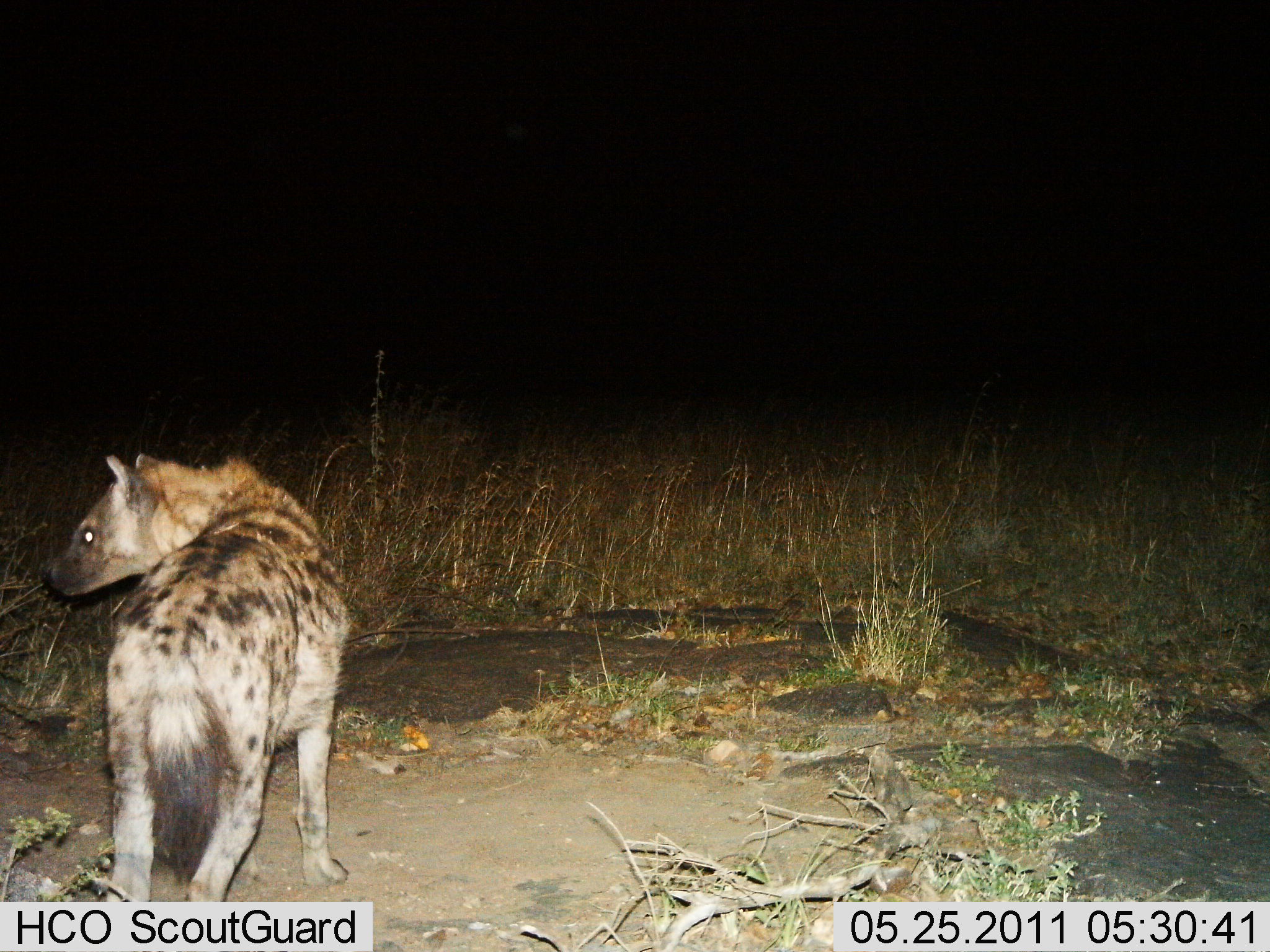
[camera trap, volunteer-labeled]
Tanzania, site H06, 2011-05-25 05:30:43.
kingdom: Animalia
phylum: Chordata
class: Mammalia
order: Carnivora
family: Hyaenidae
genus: Crocuta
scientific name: Crocuta crocuta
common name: spotted hyena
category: hyenaspotted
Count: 1.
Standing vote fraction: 91%.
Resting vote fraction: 0%.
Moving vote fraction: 9%.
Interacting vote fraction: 0%.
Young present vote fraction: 0%.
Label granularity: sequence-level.